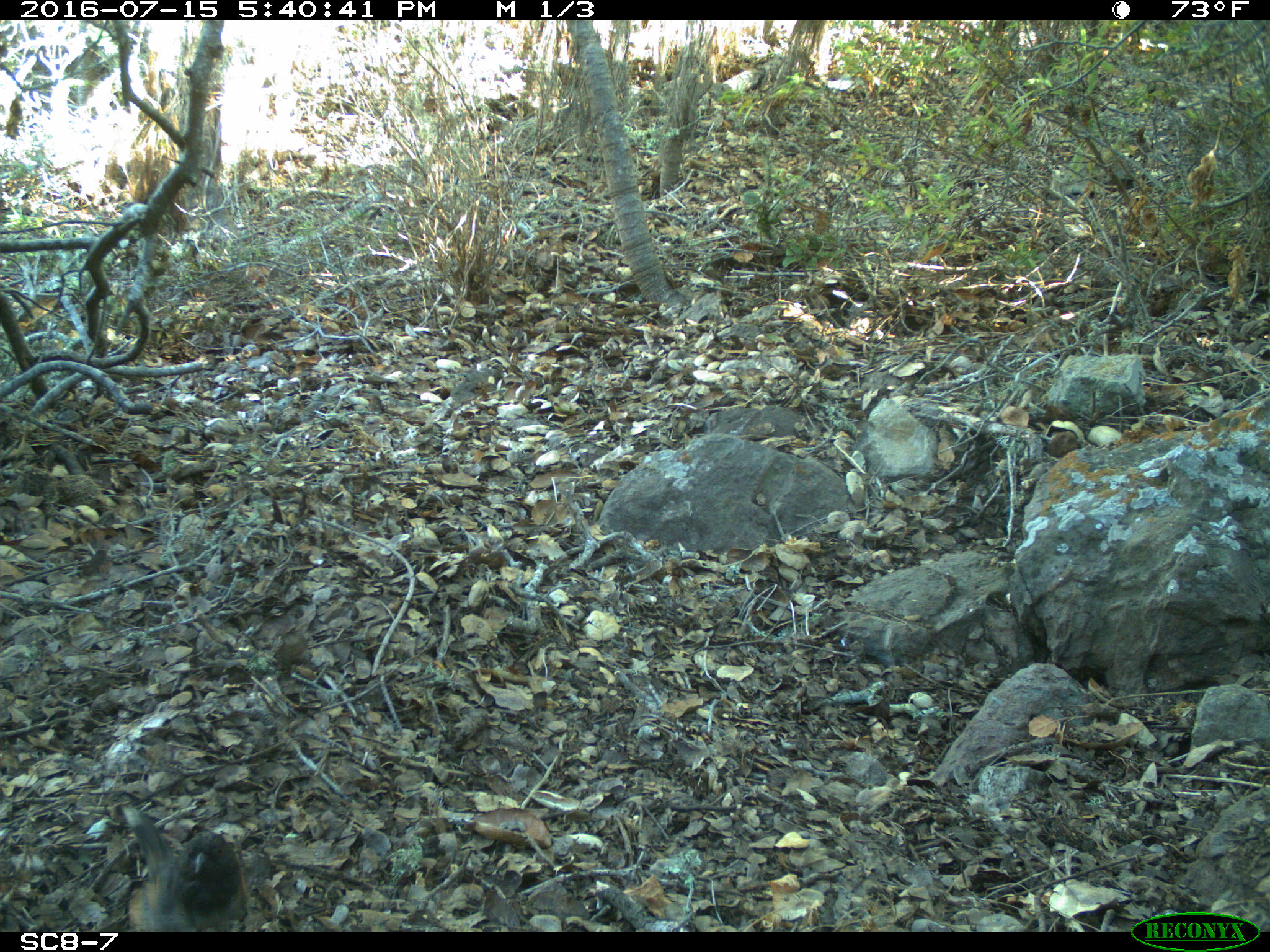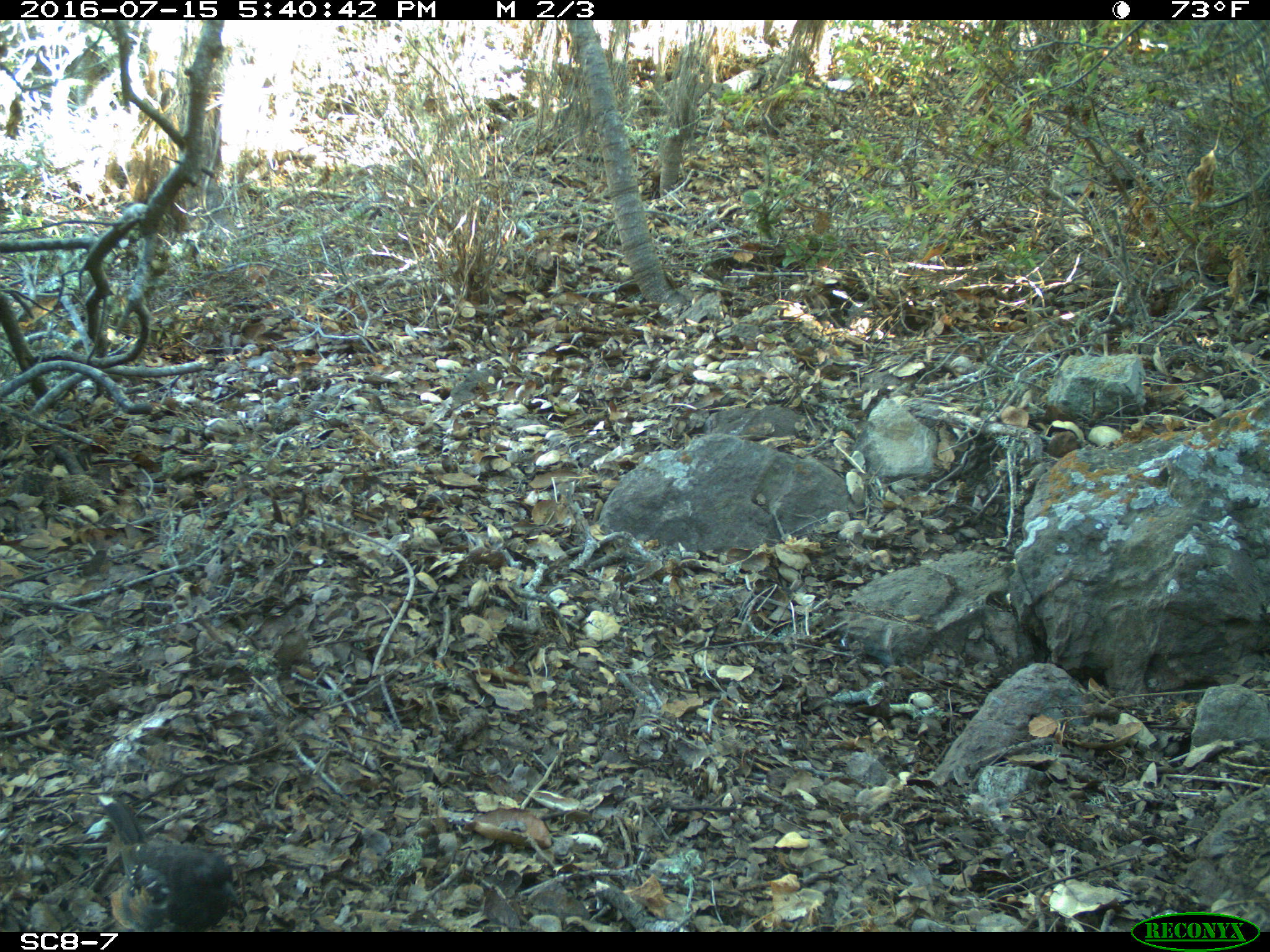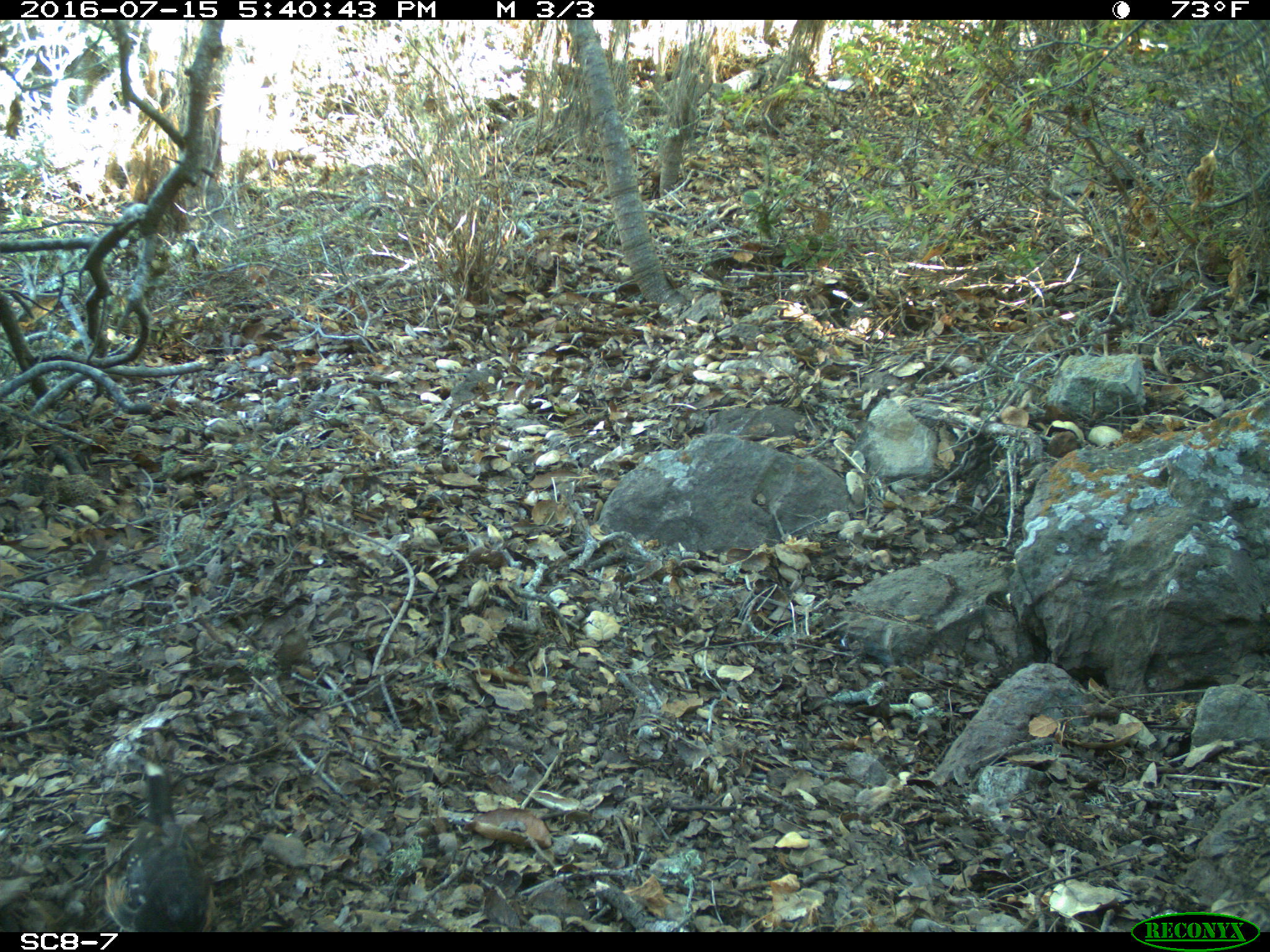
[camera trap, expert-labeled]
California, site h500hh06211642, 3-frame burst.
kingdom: Animalia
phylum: Chordata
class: Aves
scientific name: Aves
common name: bird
Bird (Aves).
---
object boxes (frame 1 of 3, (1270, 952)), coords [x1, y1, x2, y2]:
bird: [117, 798, 246, 929]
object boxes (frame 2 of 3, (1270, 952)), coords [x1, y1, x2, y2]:
bird: [97, 790, 241, 932]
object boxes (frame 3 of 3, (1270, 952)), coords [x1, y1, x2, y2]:
bird: [105, 766, 215, 932]